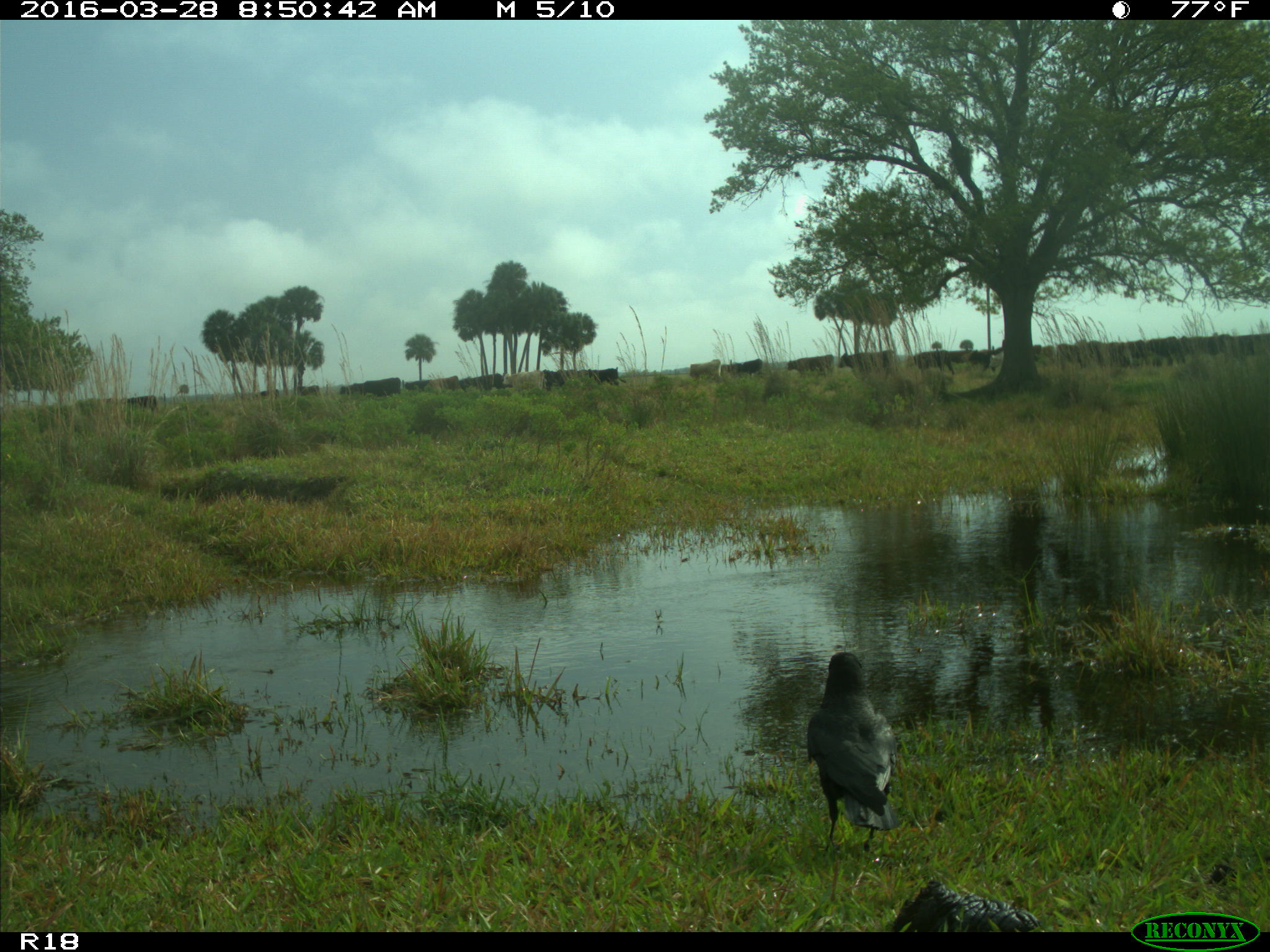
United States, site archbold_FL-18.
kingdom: Animalia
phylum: Chordata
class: Mammalia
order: Artiodactyla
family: Bovidae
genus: Bos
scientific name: Bos taurus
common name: domestic cow